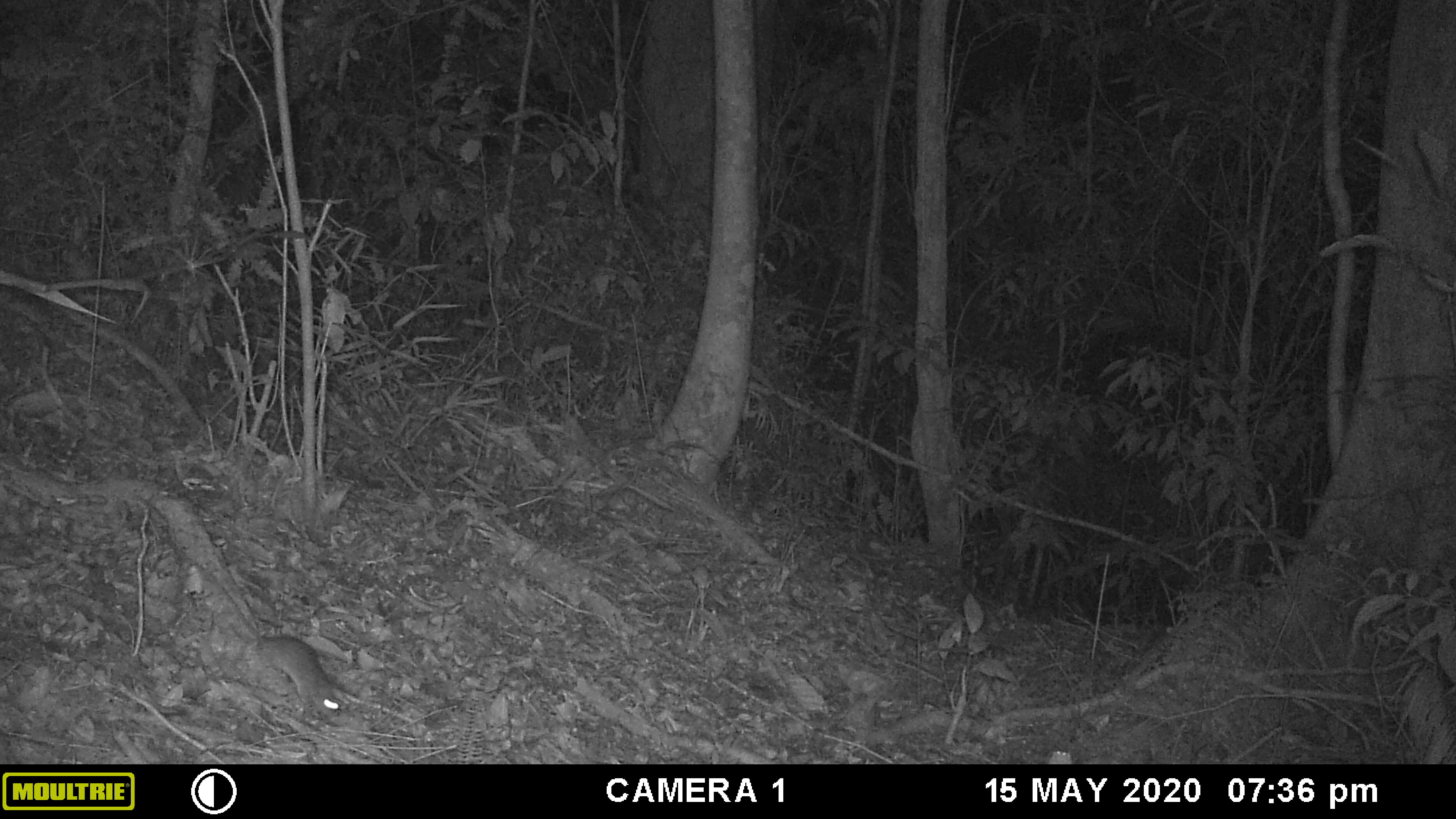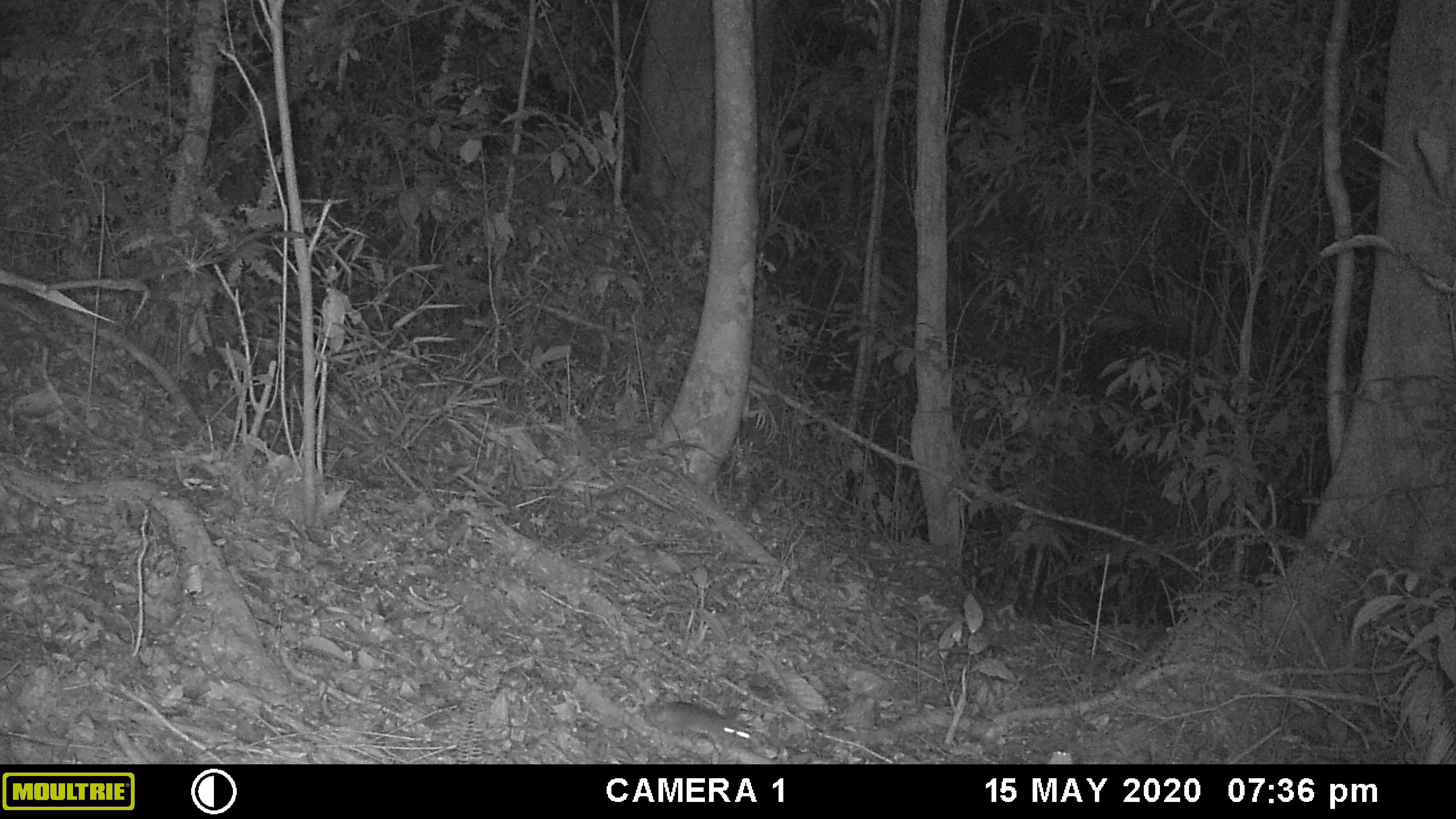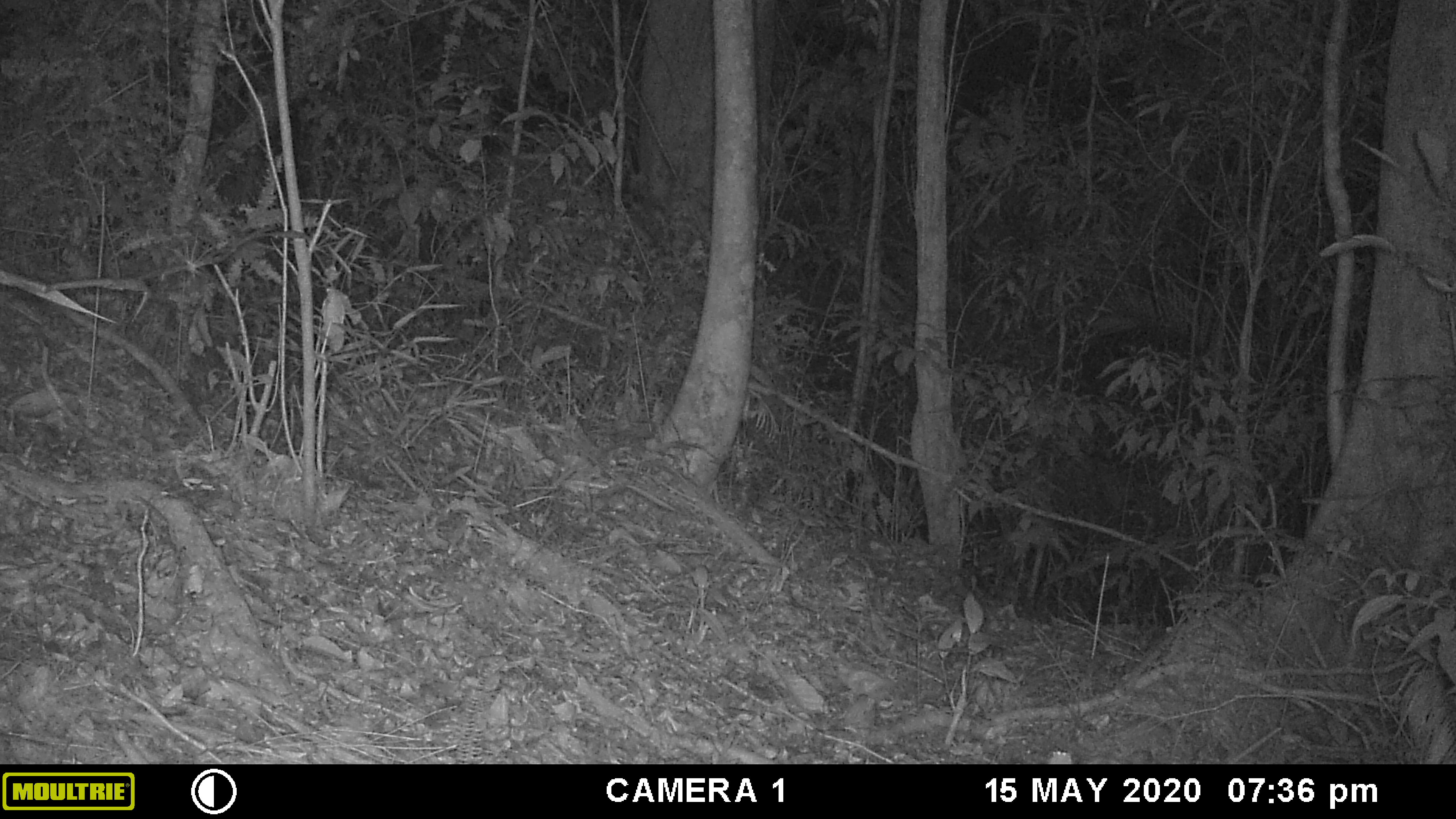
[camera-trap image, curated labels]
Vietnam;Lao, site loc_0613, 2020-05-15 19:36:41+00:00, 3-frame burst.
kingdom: Animalia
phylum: Chordata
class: Mammalia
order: Rodentia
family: Muridae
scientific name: Muridae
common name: old-world mice and rats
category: unidentified murid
Unidentified murid (old-world mice and rats) (Muridae). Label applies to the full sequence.